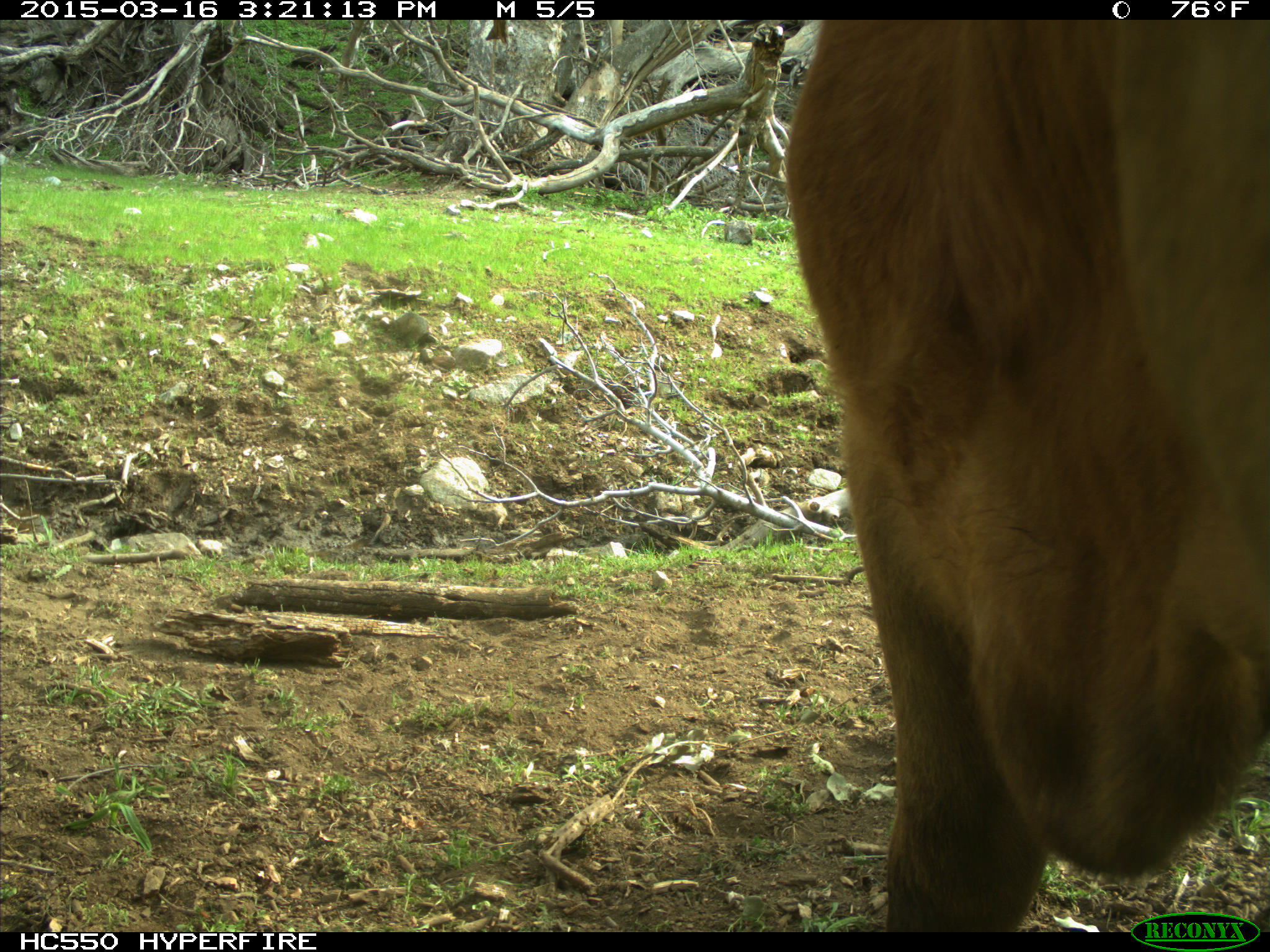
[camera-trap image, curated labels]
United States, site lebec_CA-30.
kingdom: Animalia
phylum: Chordata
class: Mammalia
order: Artiodactyla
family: Bovidae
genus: Bos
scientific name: Bos taurus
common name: domestic cow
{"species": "Bos taurus (domestic cow)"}